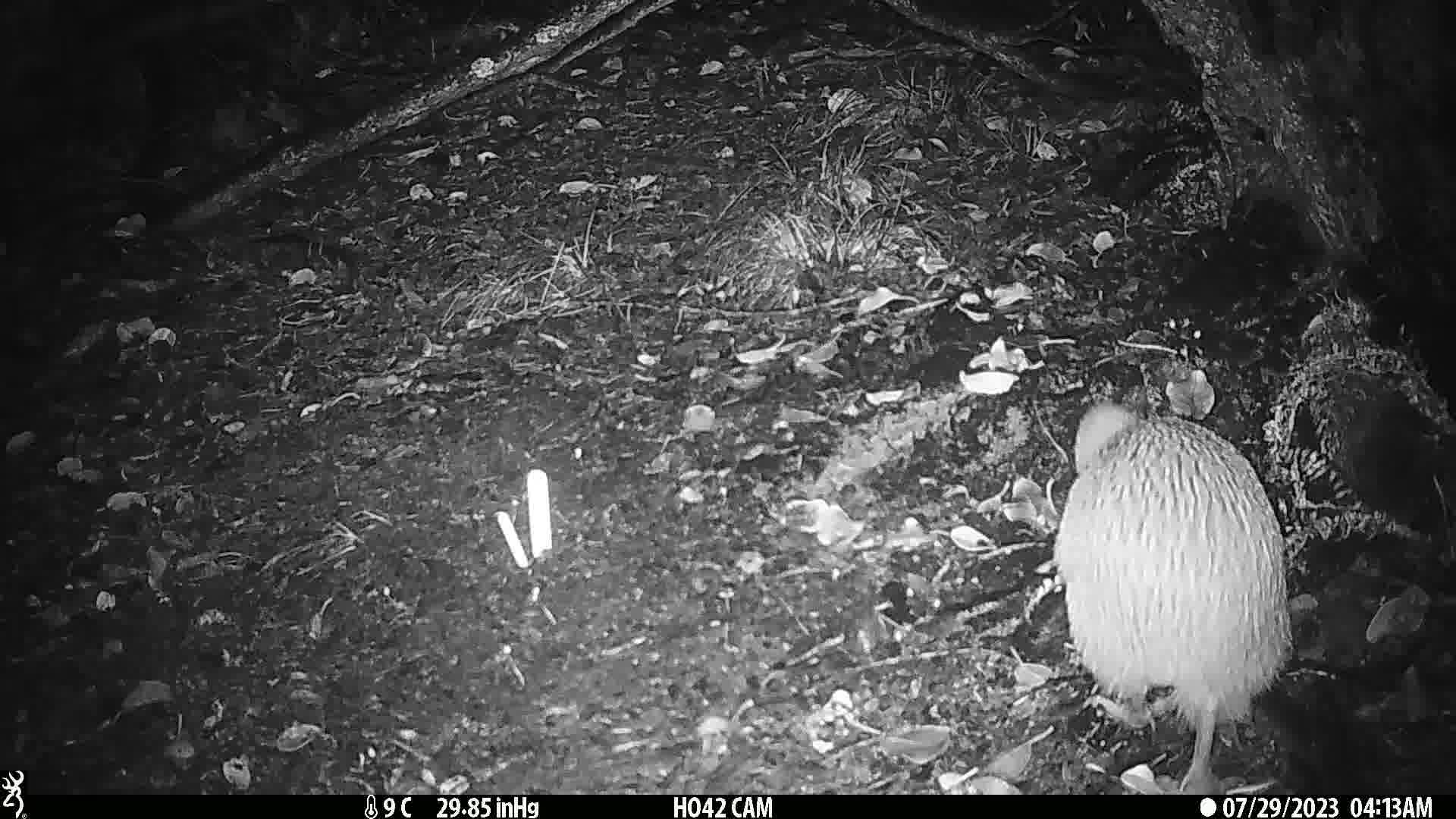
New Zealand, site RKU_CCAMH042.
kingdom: Animalia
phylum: Chordata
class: Aves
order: Apterygiformes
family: Apterygidae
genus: Apteryx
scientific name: Apteryx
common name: kiwi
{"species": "kiwi (Apteryx)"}